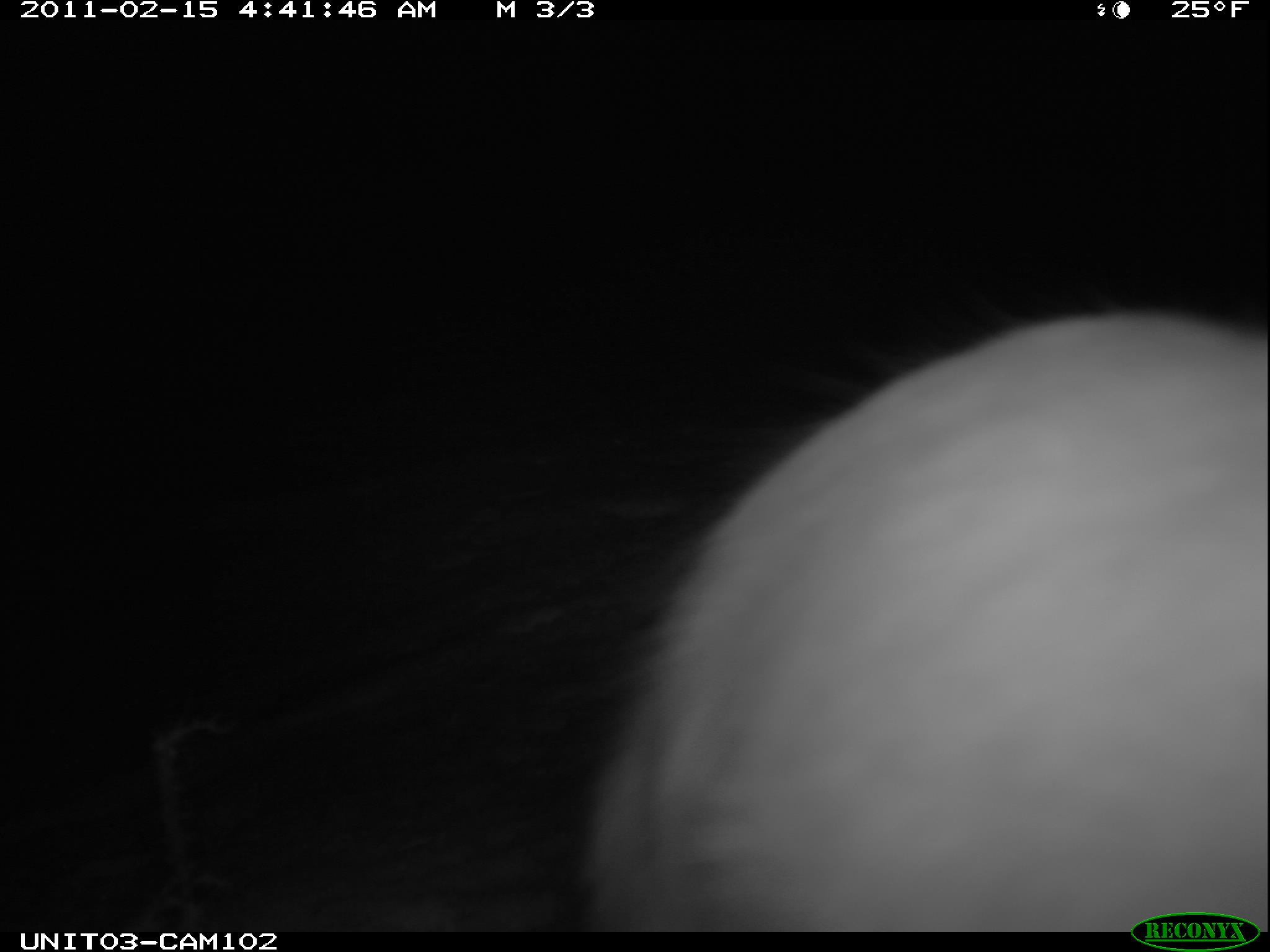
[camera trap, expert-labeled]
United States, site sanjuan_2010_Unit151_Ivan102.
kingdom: Animalia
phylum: Chordata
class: Mammalia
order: Lagomorpha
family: Leporidae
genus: Lepus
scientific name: Lepus americanus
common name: snowshoe hare